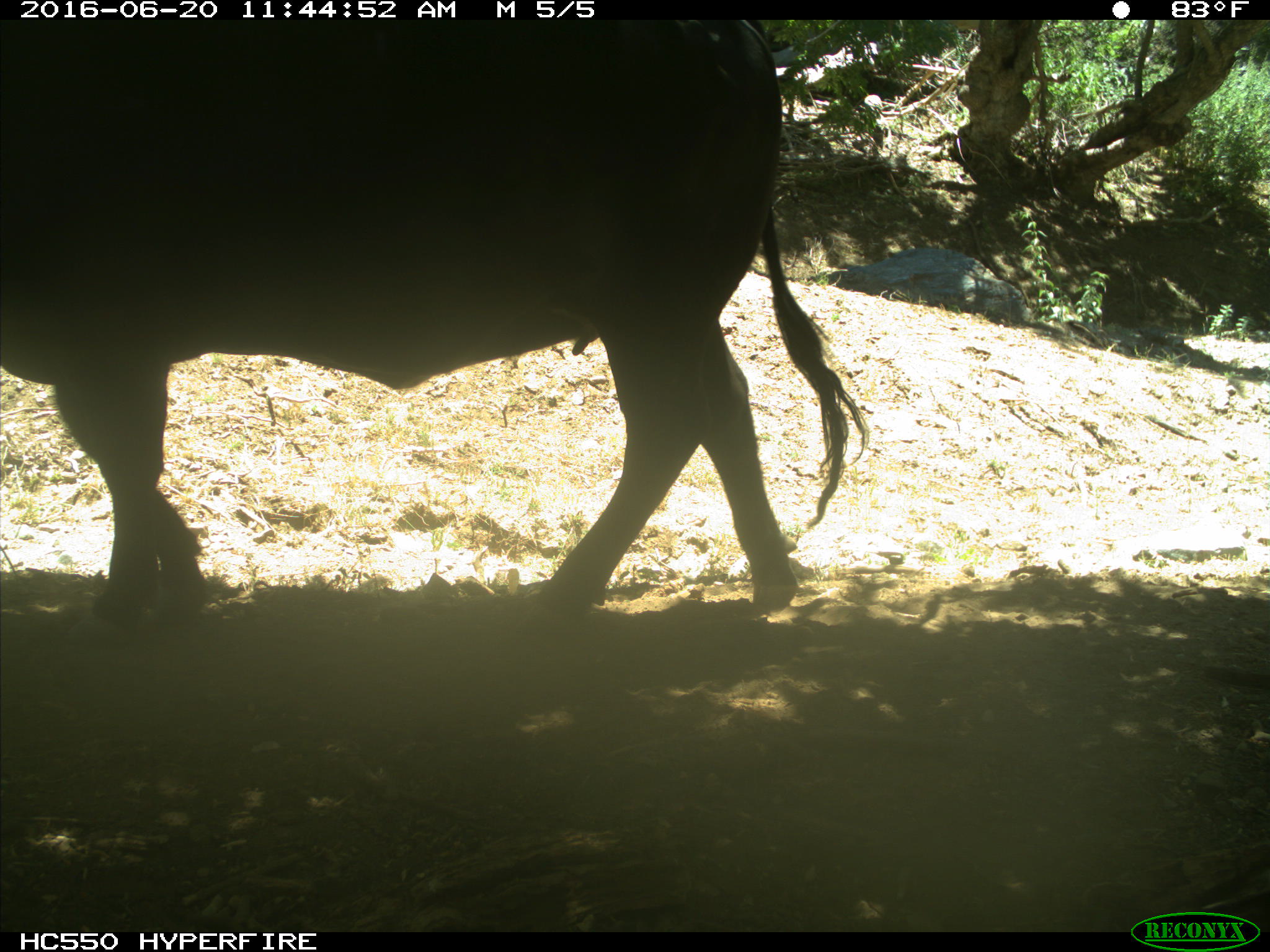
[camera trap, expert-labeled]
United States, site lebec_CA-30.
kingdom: Animalia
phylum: Chordata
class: Mammalia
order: Artiodactyla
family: Bovidae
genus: Bos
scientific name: Bos taurus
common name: domestic cow